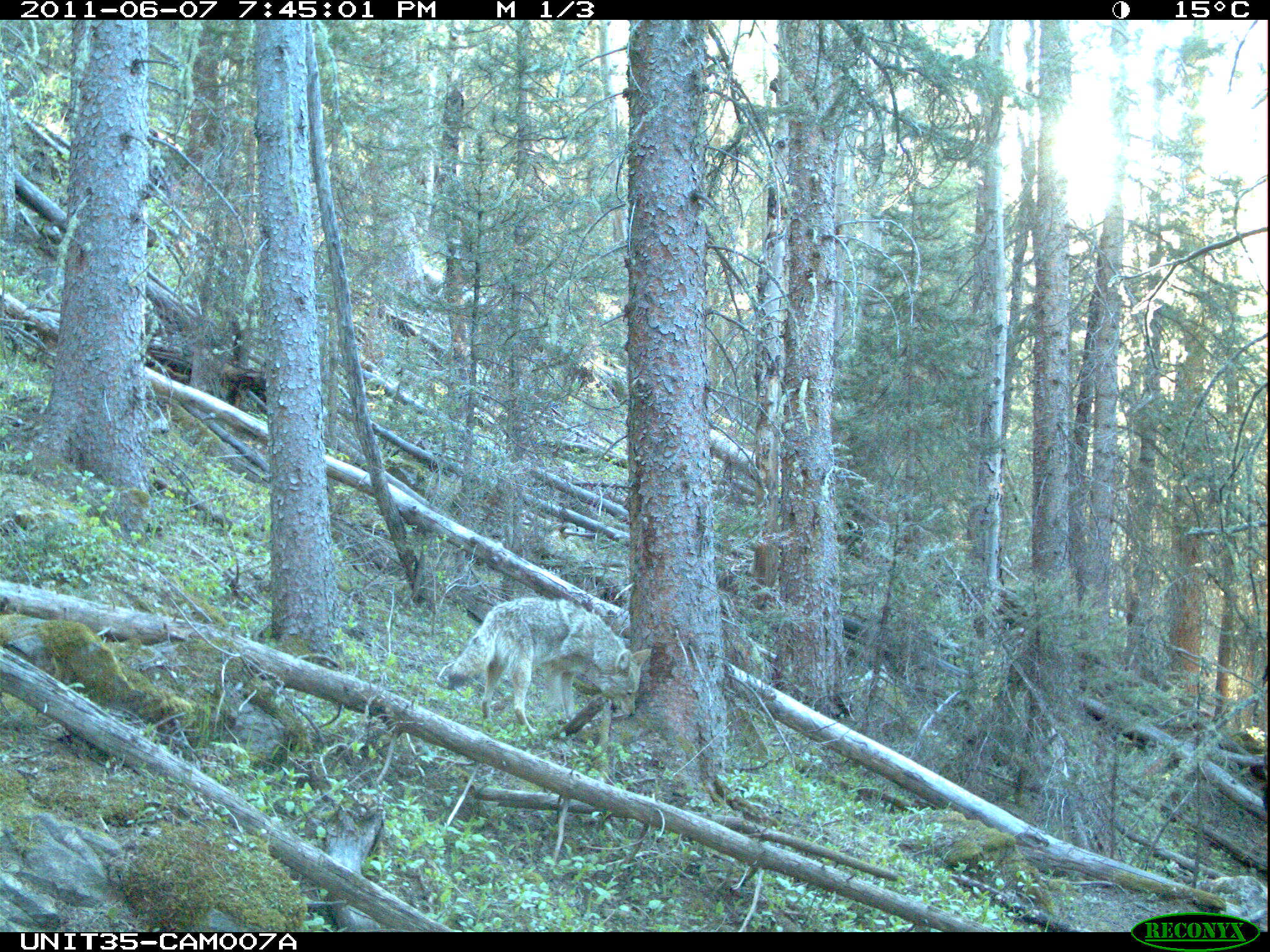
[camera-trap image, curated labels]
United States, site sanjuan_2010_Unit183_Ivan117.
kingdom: Animalia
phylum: Chordata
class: Mammalia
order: Carnivora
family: Canidae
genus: Canis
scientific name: Canis latrans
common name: coyote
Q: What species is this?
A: Canis latrans (coyote).